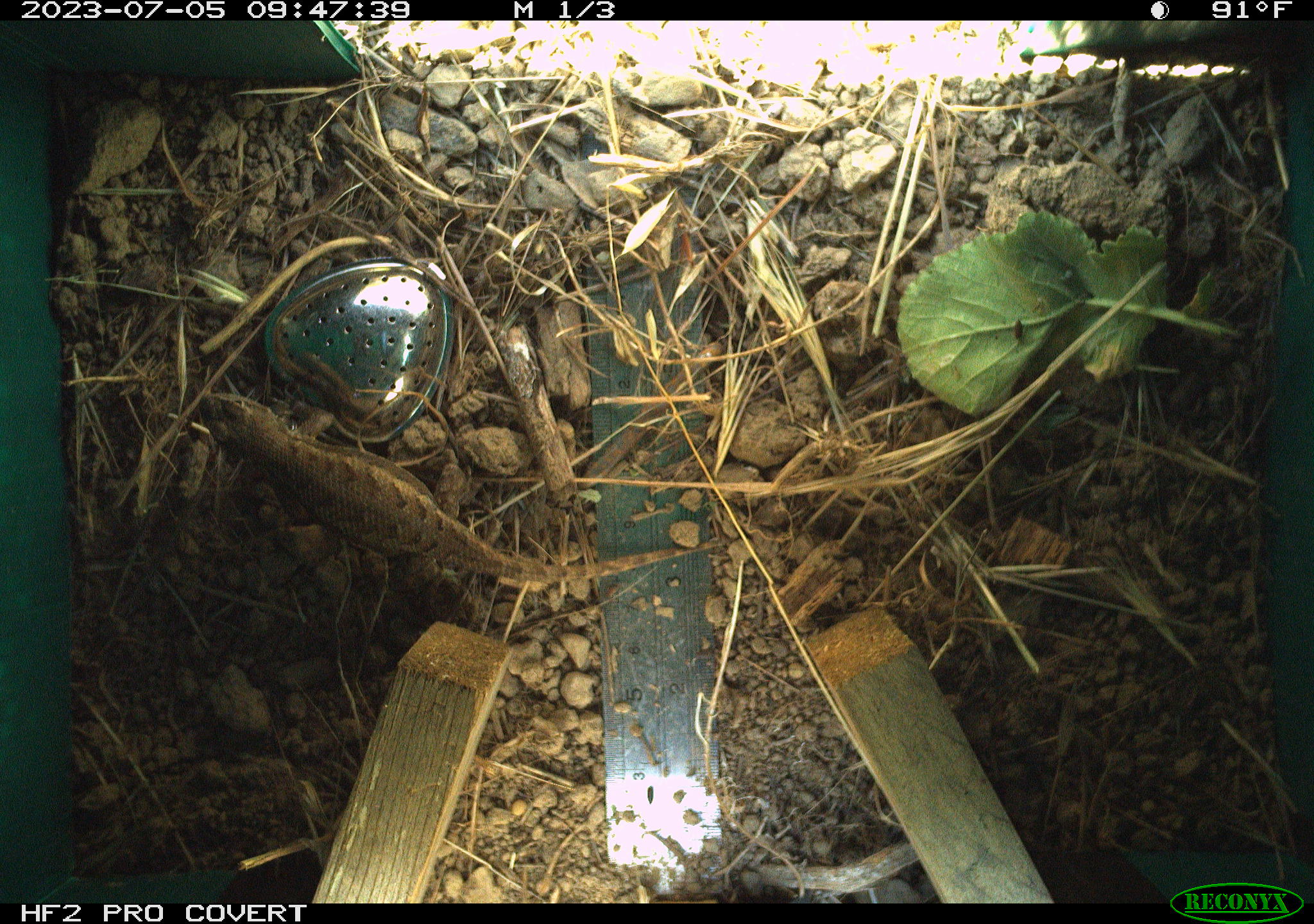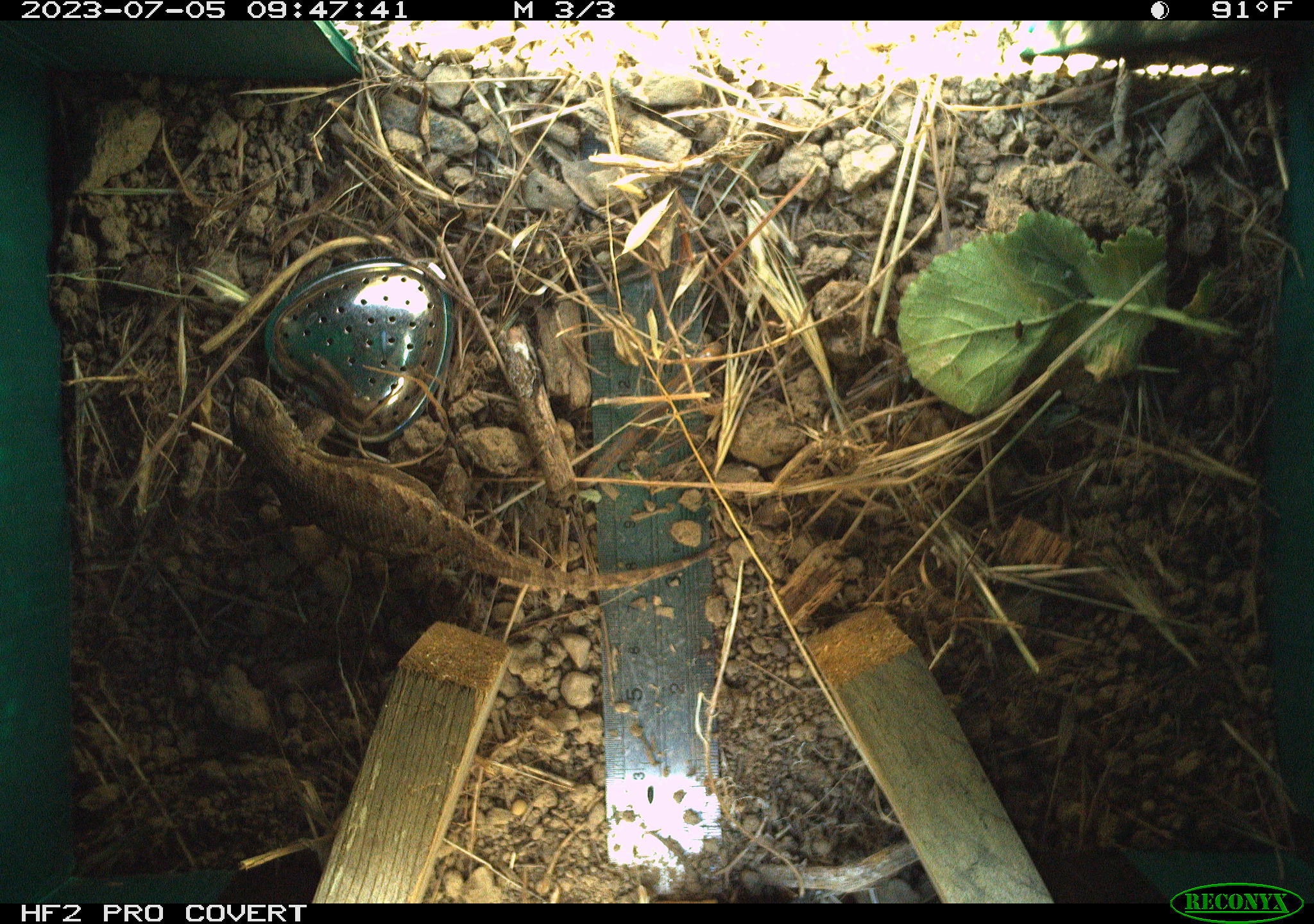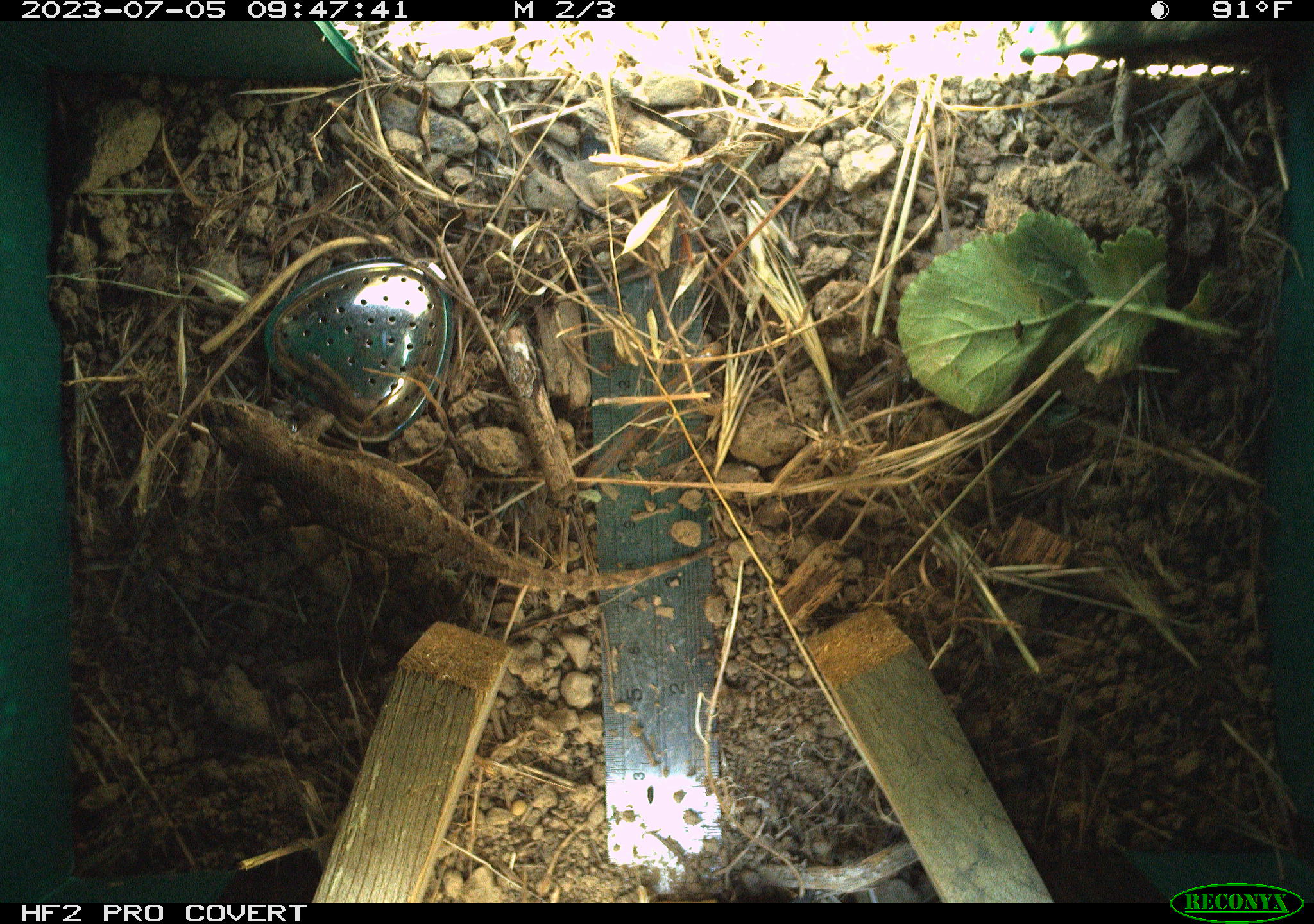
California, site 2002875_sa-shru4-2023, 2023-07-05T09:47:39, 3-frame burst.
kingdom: Animalia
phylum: Chordata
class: Reptilia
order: Squamata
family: Phrynosomatidae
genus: Sceloporus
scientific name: Sceloporus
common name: spiny lizards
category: sceloporus species